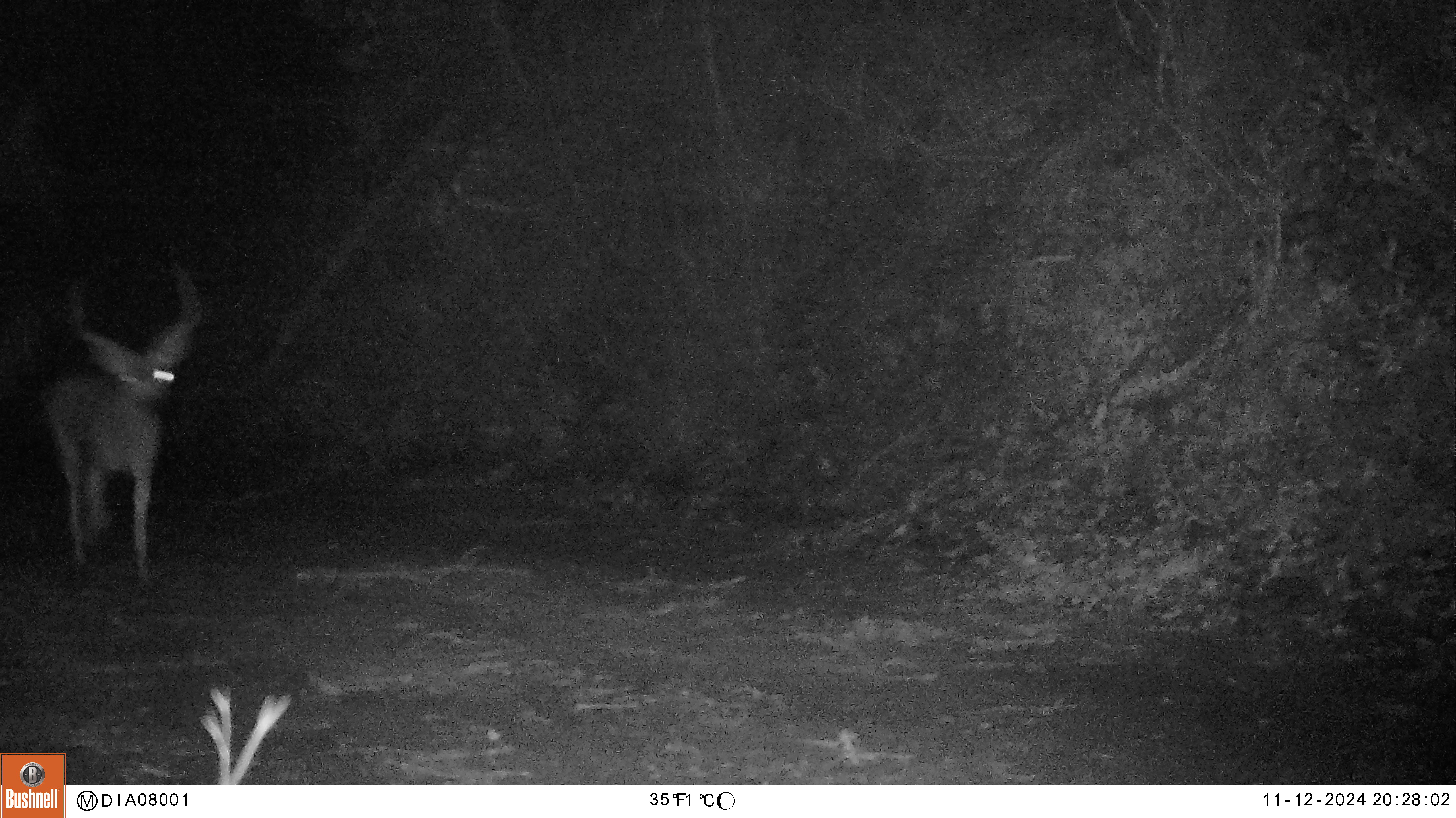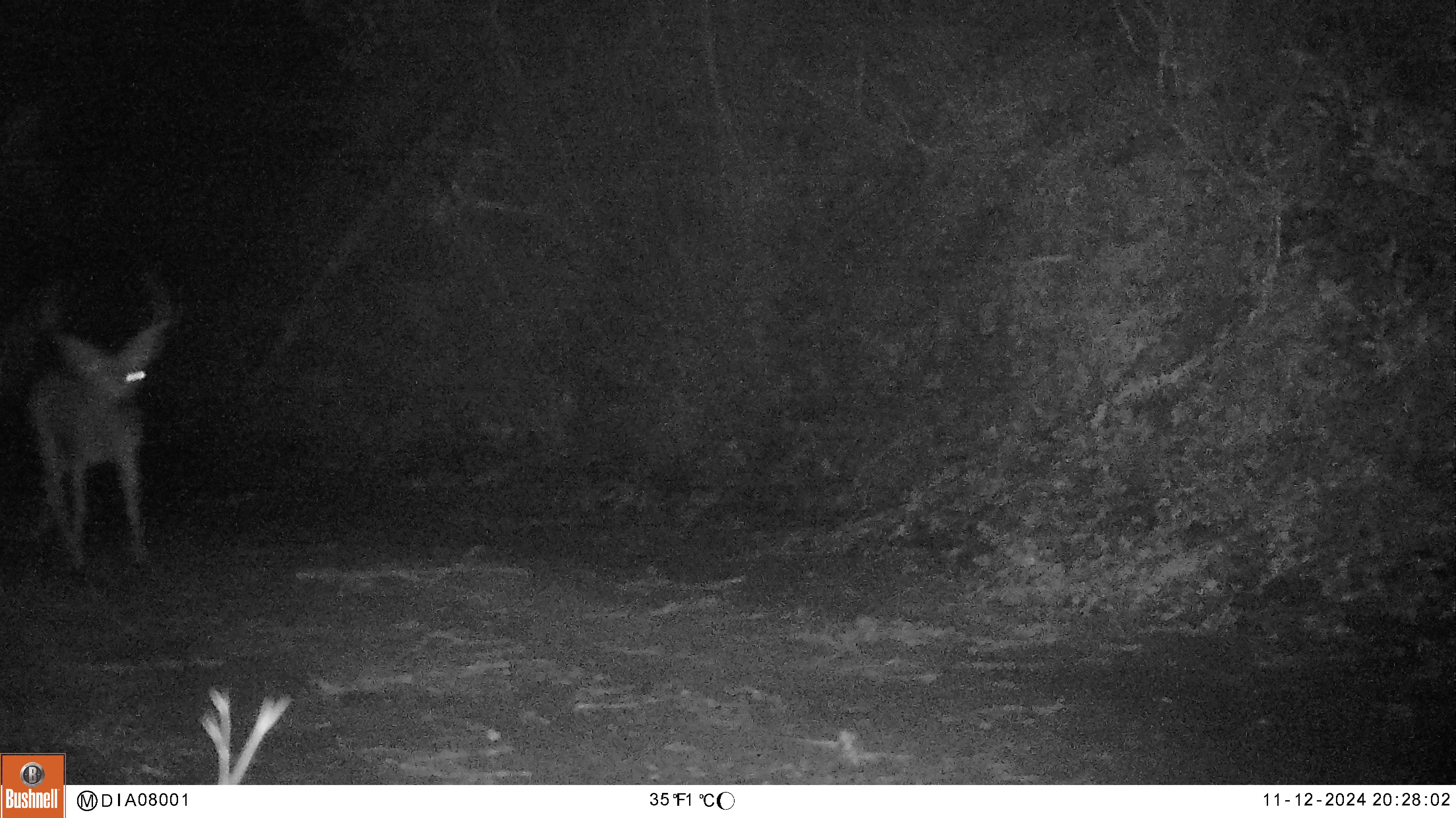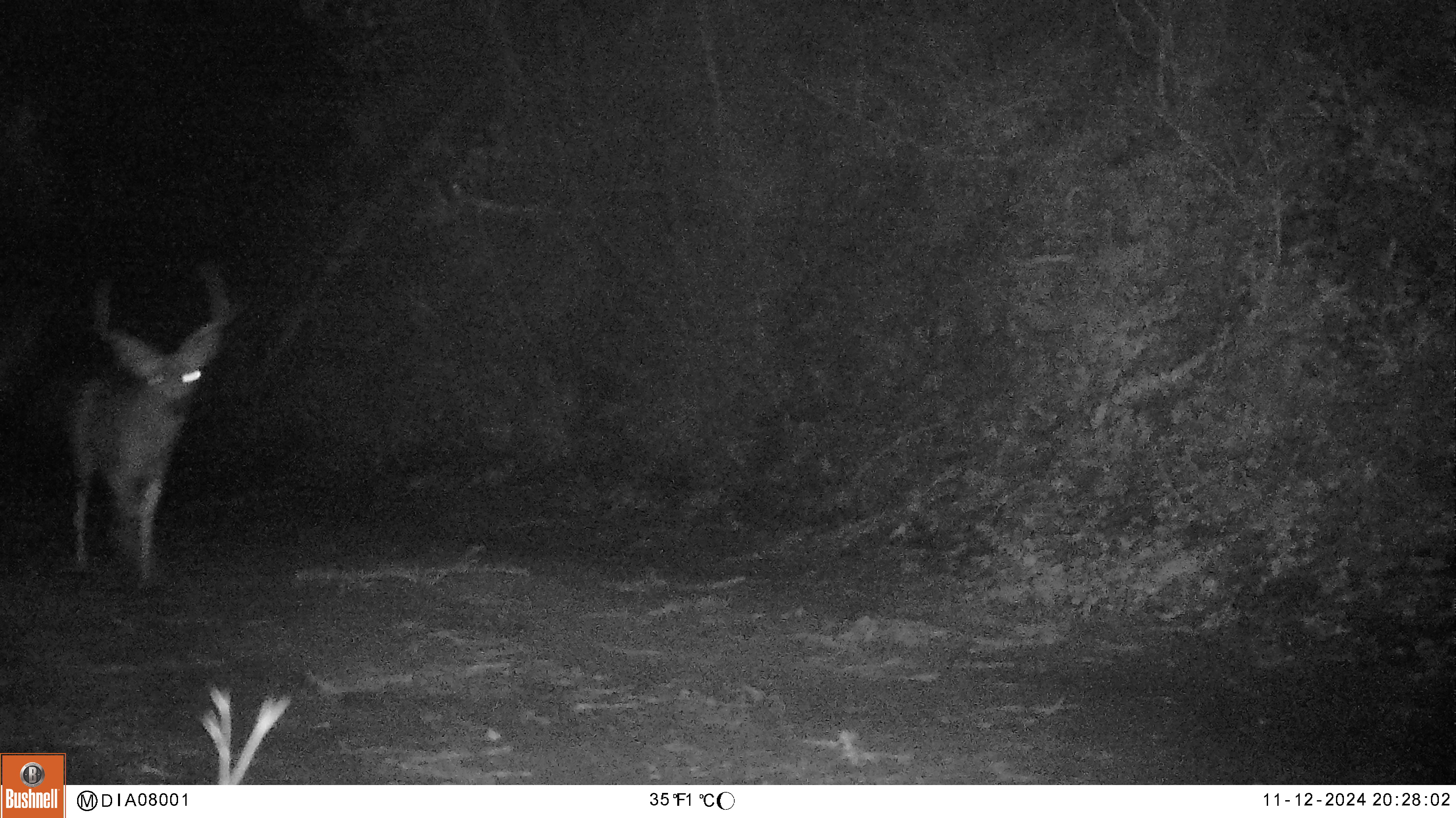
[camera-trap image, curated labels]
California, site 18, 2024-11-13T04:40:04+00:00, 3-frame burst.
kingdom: Animalia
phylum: Chordata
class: Mammalia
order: Artiodactyla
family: Cervidae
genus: Odocoileus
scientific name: Odocoileus hemionus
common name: mule deer